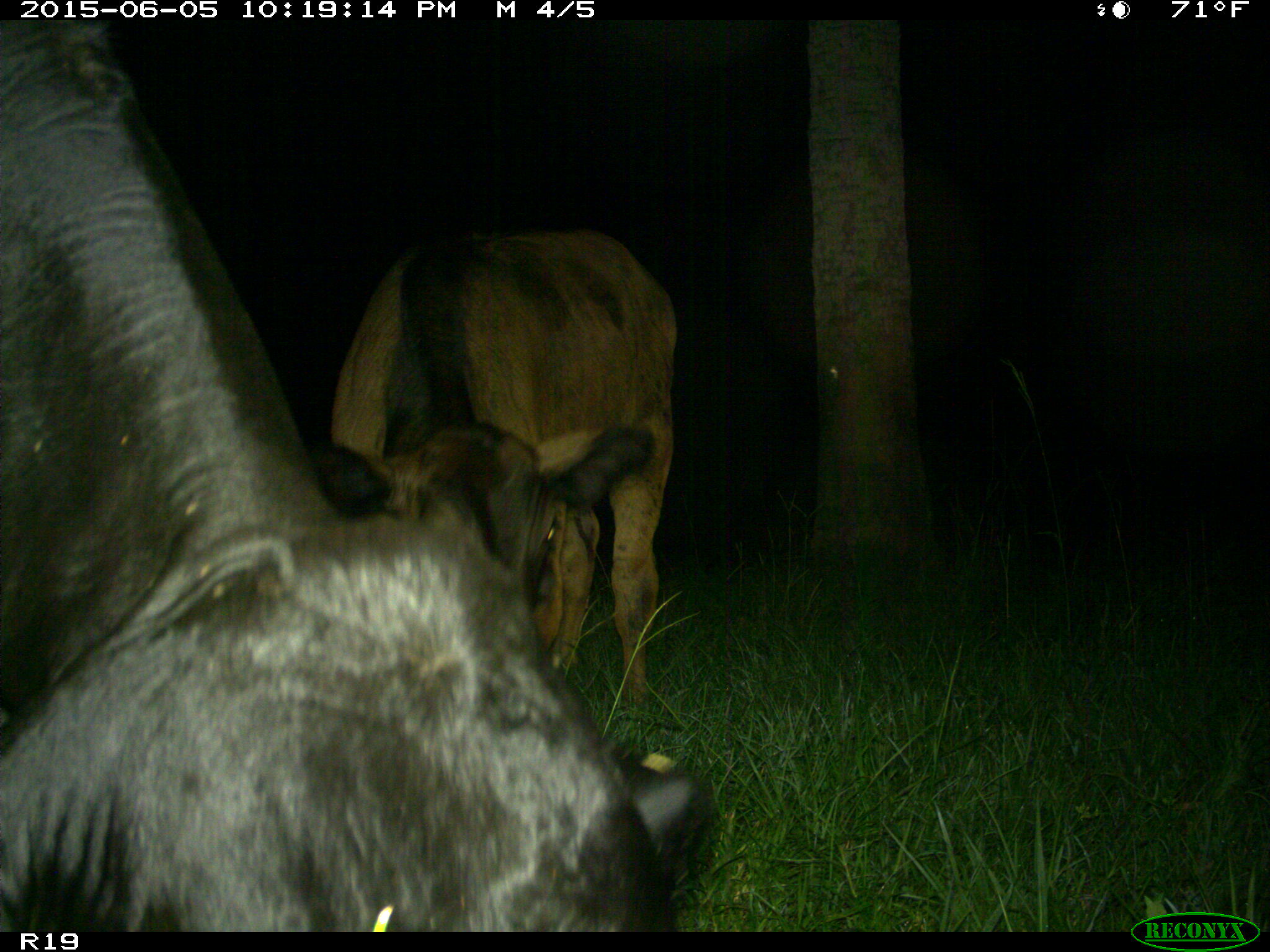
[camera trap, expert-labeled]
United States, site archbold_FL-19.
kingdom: Animalia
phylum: Chordata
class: Mammalia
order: Artiodactyla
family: Bovidae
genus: Bos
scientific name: Bos taurus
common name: domestic cow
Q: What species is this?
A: Bos taurus (domestic cow).